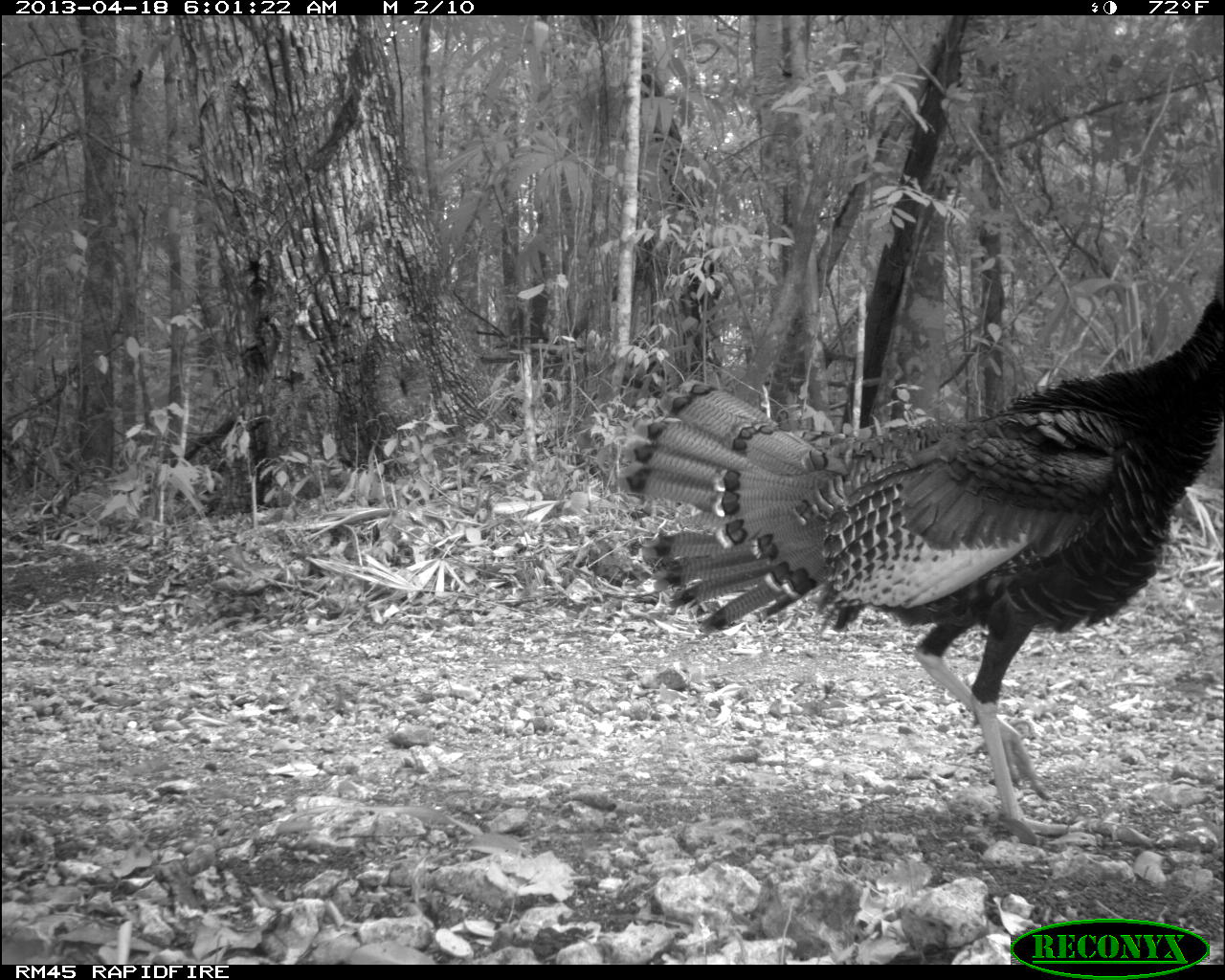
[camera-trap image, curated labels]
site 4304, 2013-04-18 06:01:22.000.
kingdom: Animalia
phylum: Chordata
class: Aves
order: Galliformes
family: Phasianidae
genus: Meleagris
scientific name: Meleagris ocellata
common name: ocellated turkey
Meleagris ocellata (ocellated turkey), count 1, sex male.